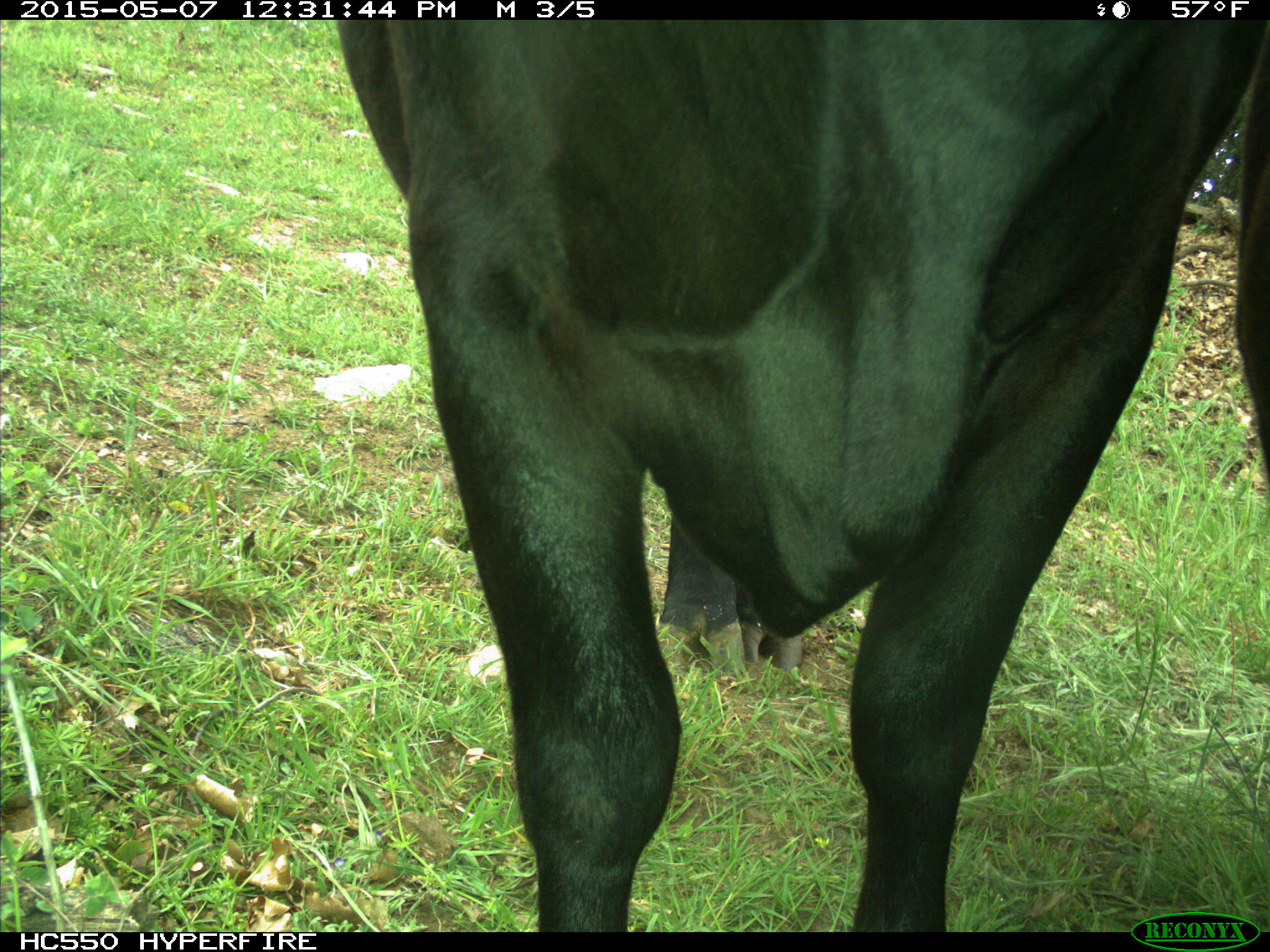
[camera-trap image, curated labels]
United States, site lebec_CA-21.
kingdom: Animalia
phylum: Chordata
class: Mammalia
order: Artiodactyla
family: Bovidae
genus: Bos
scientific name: Bos taurus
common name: domestic cow